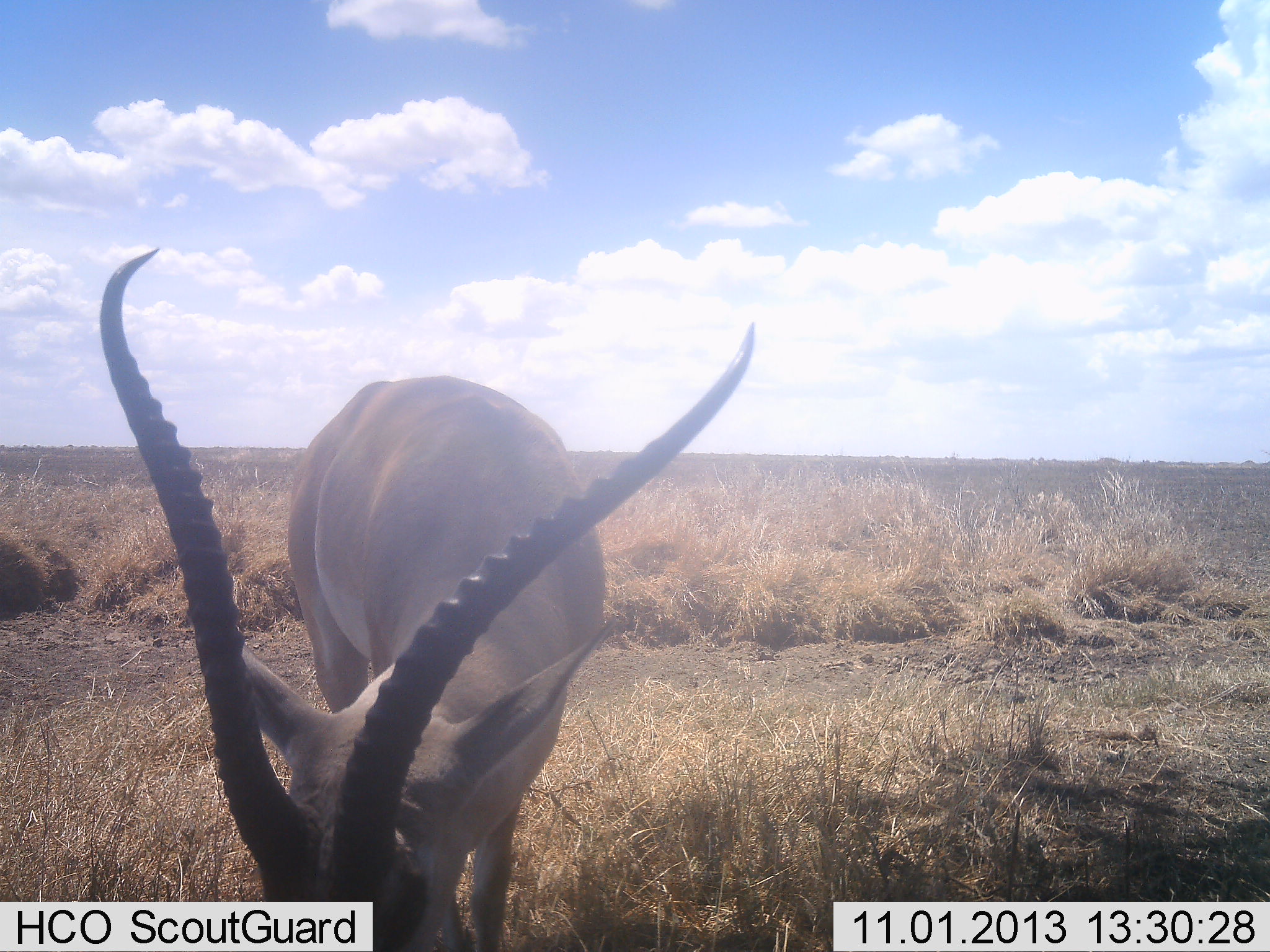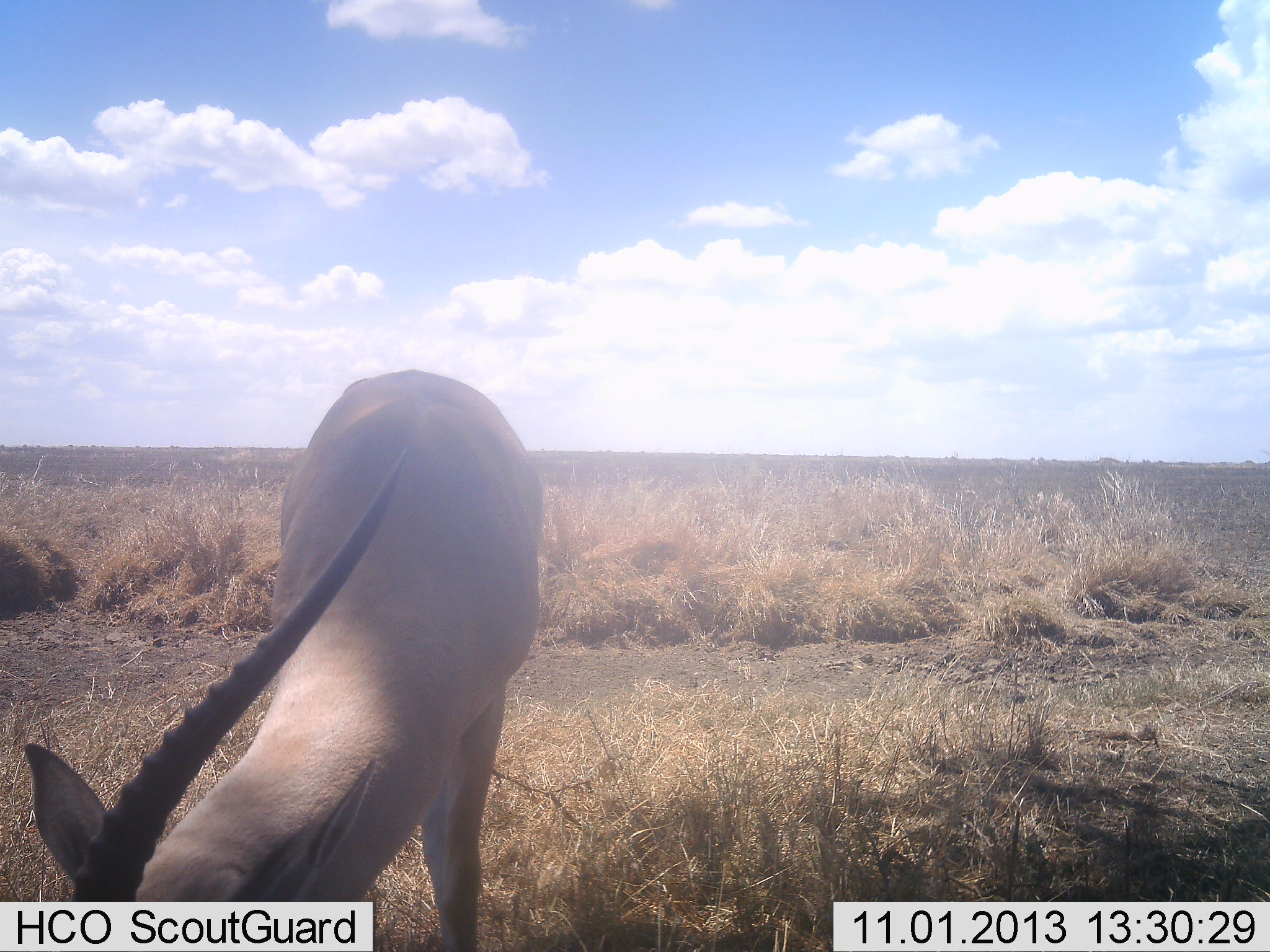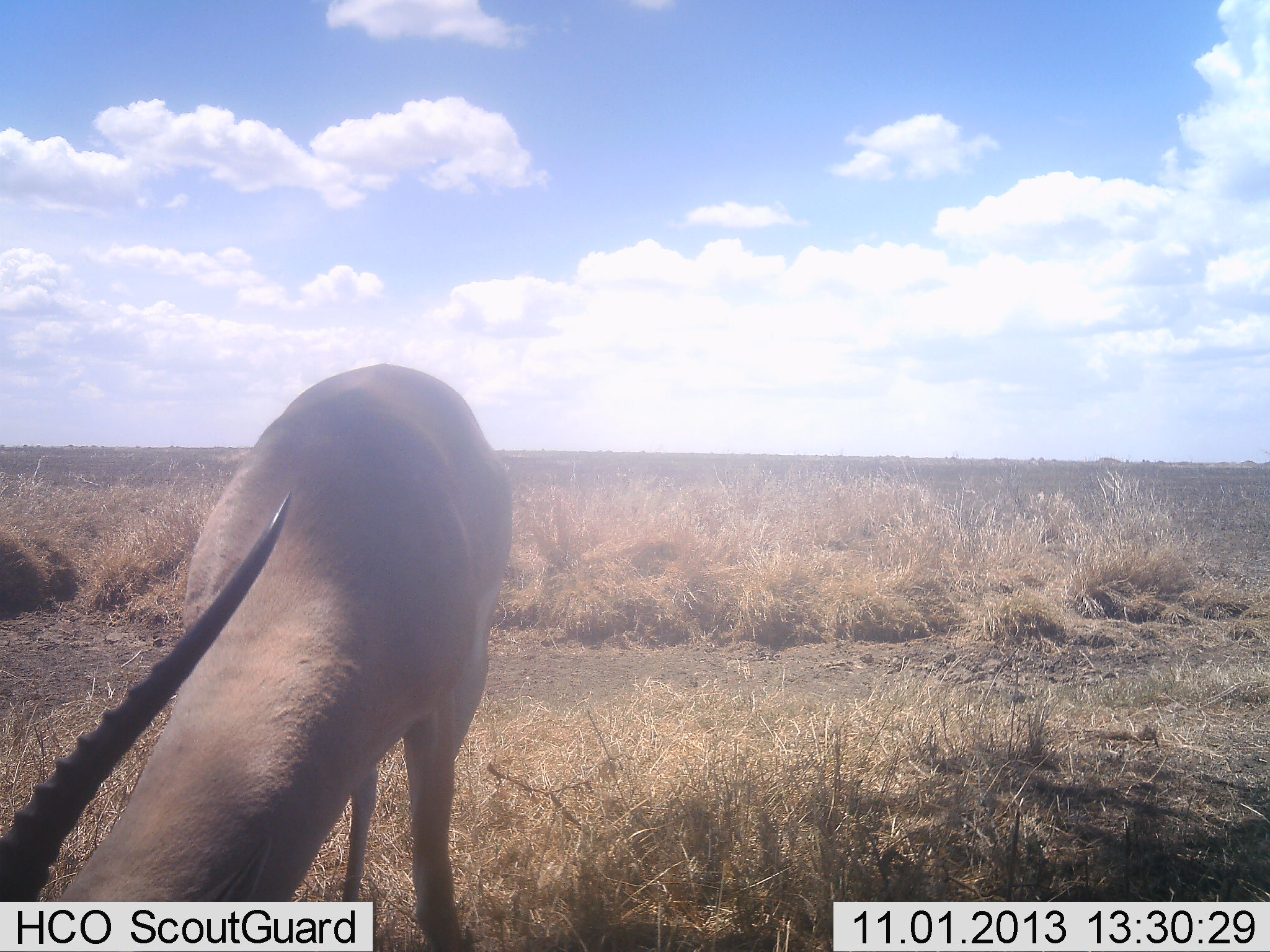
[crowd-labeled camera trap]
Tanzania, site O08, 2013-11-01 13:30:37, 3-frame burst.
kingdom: Animalia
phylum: Chordata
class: Mammalia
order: Artiodactyla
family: Bovidae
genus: Nanger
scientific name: Nanger granti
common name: grant's gazelle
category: gazellegrants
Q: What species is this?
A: Gazellegrants (grant's gazelle) (Nanger granti).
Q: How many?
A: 1.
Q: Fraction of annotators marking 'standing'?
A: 0%.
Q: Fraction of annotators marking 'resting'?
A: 0%.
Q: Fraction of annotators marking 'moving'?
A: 0%.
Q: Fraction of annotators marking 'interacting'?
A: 0%.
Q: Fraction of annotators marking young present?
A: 0%.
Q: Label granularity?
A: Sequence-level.